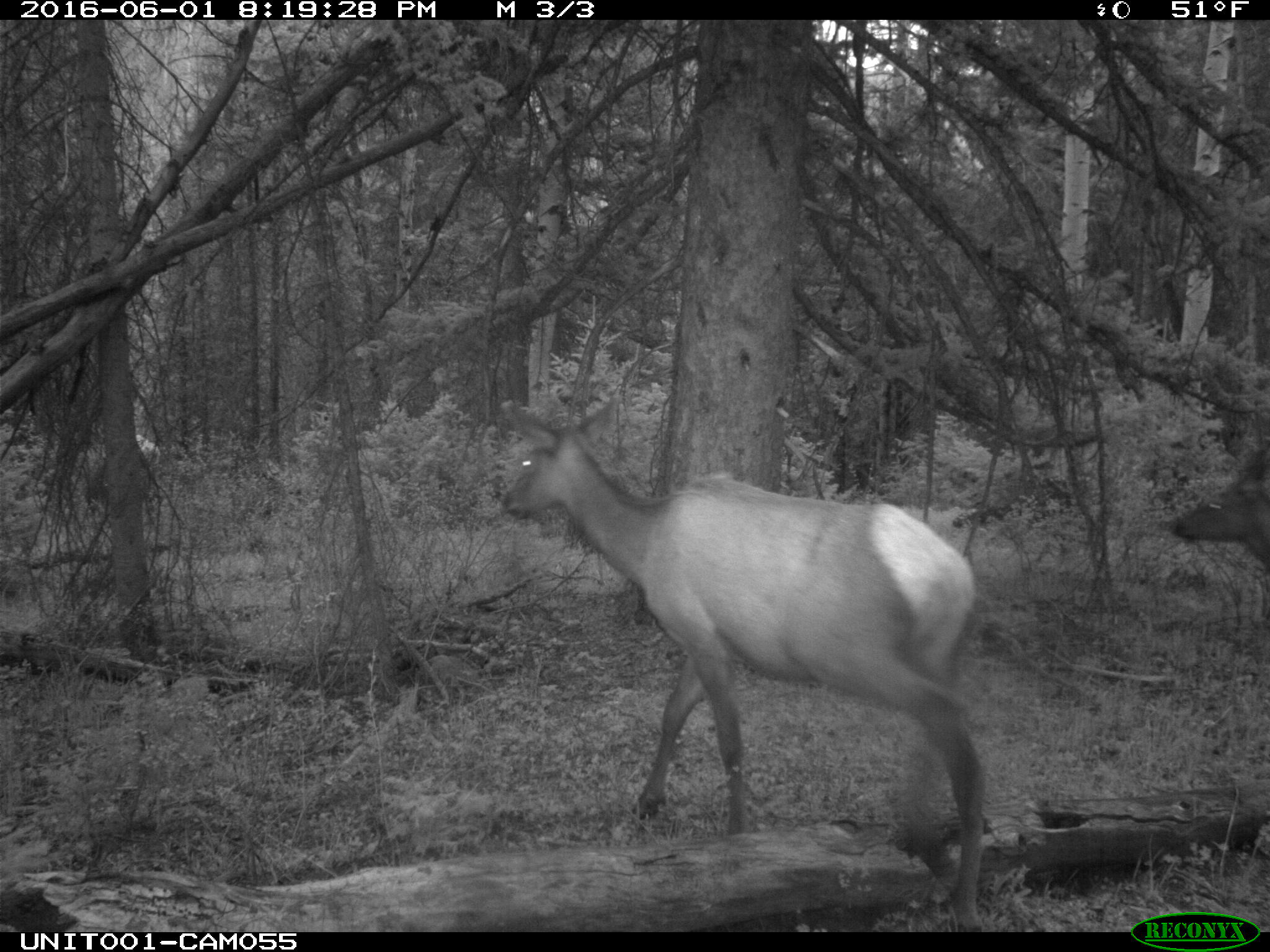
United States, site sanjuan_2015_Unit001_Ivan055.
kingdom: Animalia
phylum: Chordata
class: Mammalia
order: Artiodactyla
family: Cervidae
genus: Cervus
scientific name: Cervus elaphus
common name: red deer